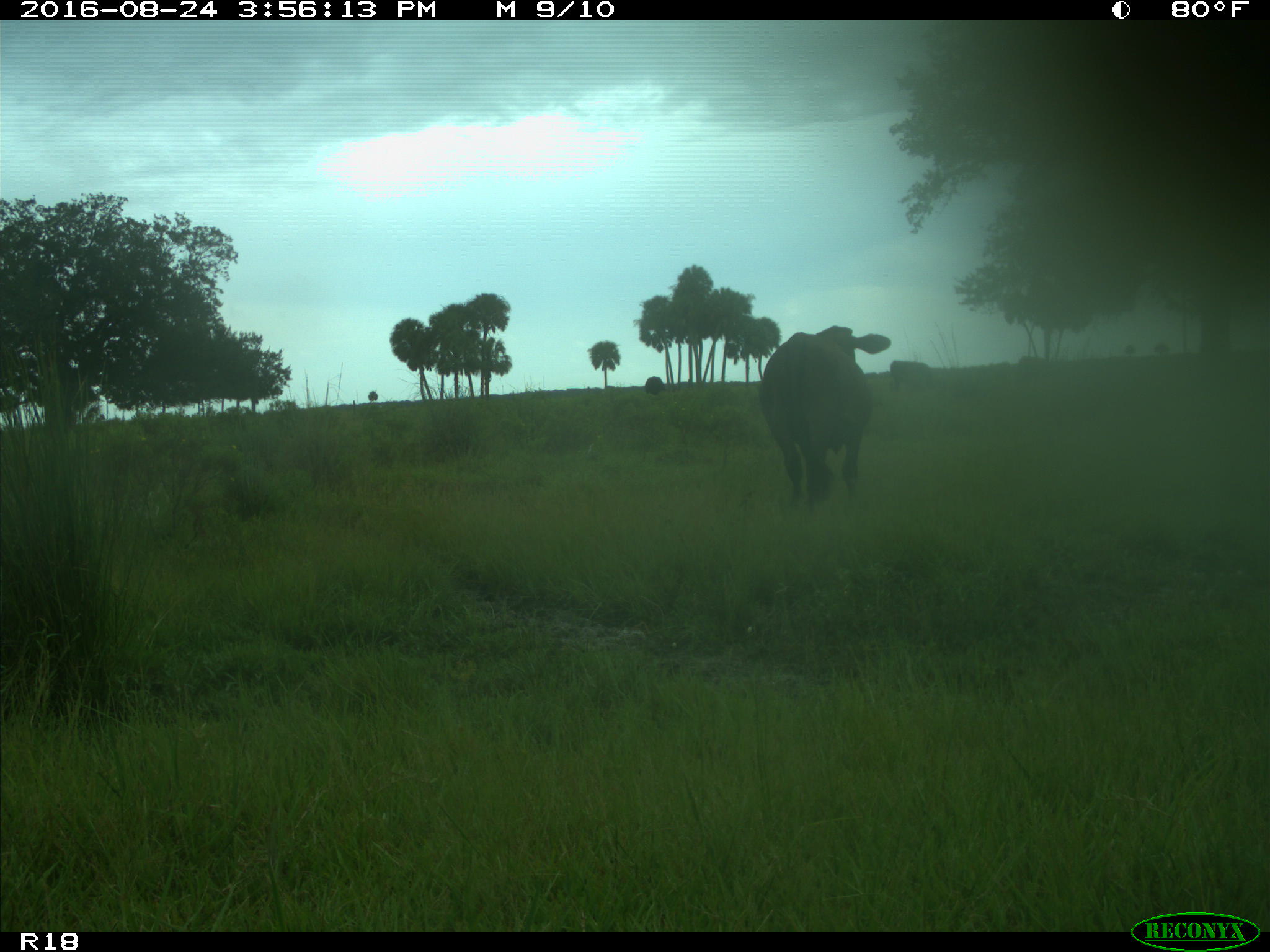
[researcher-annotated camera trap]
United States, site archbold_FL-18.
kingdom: Animalia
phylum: Chordata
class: Mammalia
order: Artiodactyla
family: Bovidae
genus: Bos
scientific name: Bos taurus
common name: domestic cow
Bos taurus (domestic cow).